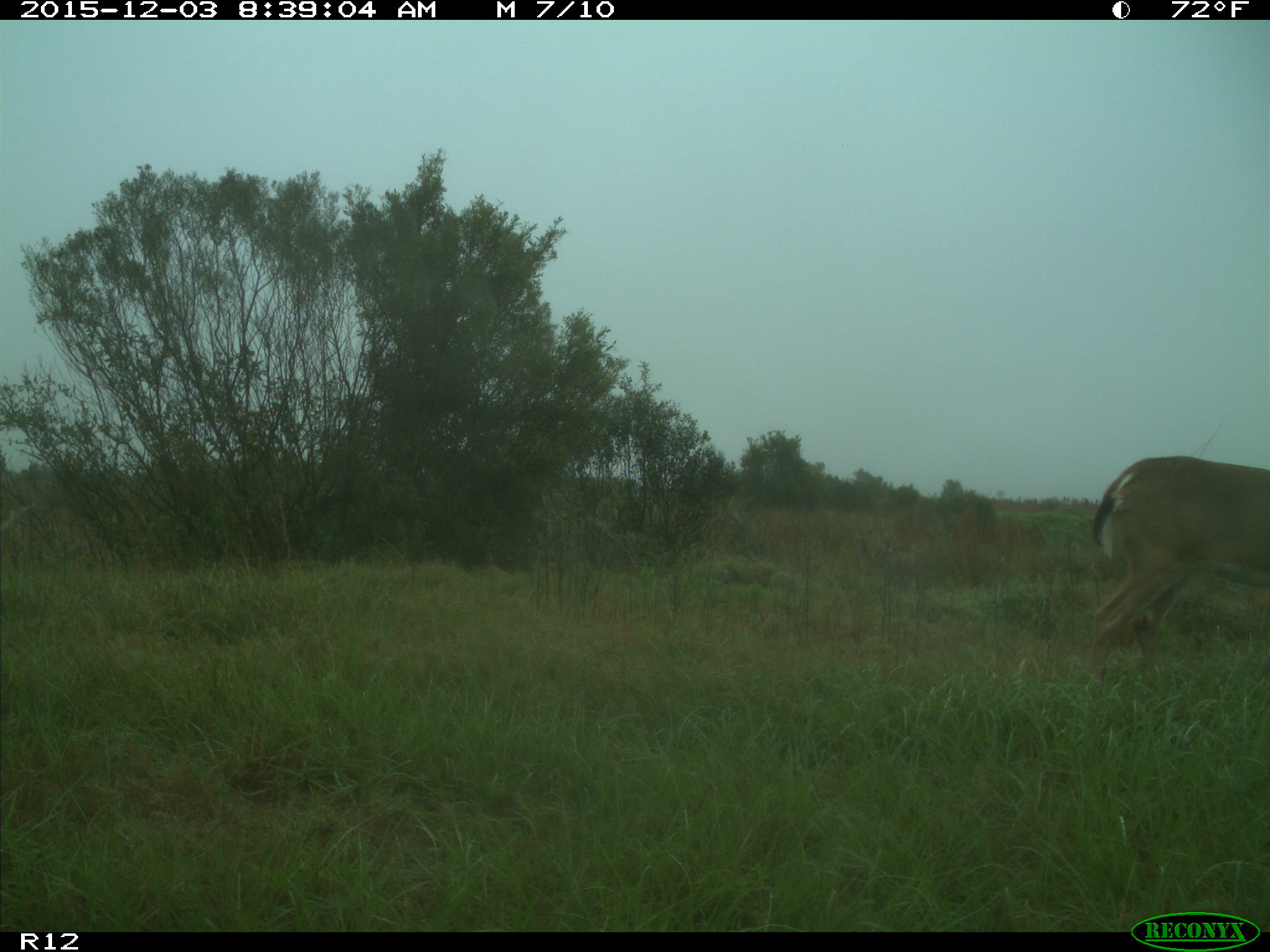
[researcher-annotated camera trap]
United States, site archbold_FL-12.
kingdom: Animalia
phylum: Chordata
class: Mammalia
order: Artiodactyla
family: Cervidae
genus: Odocoileus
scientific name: Odocoileus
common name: deer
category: unidentified deer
Unidentified deer (deer) (Odocoileus).